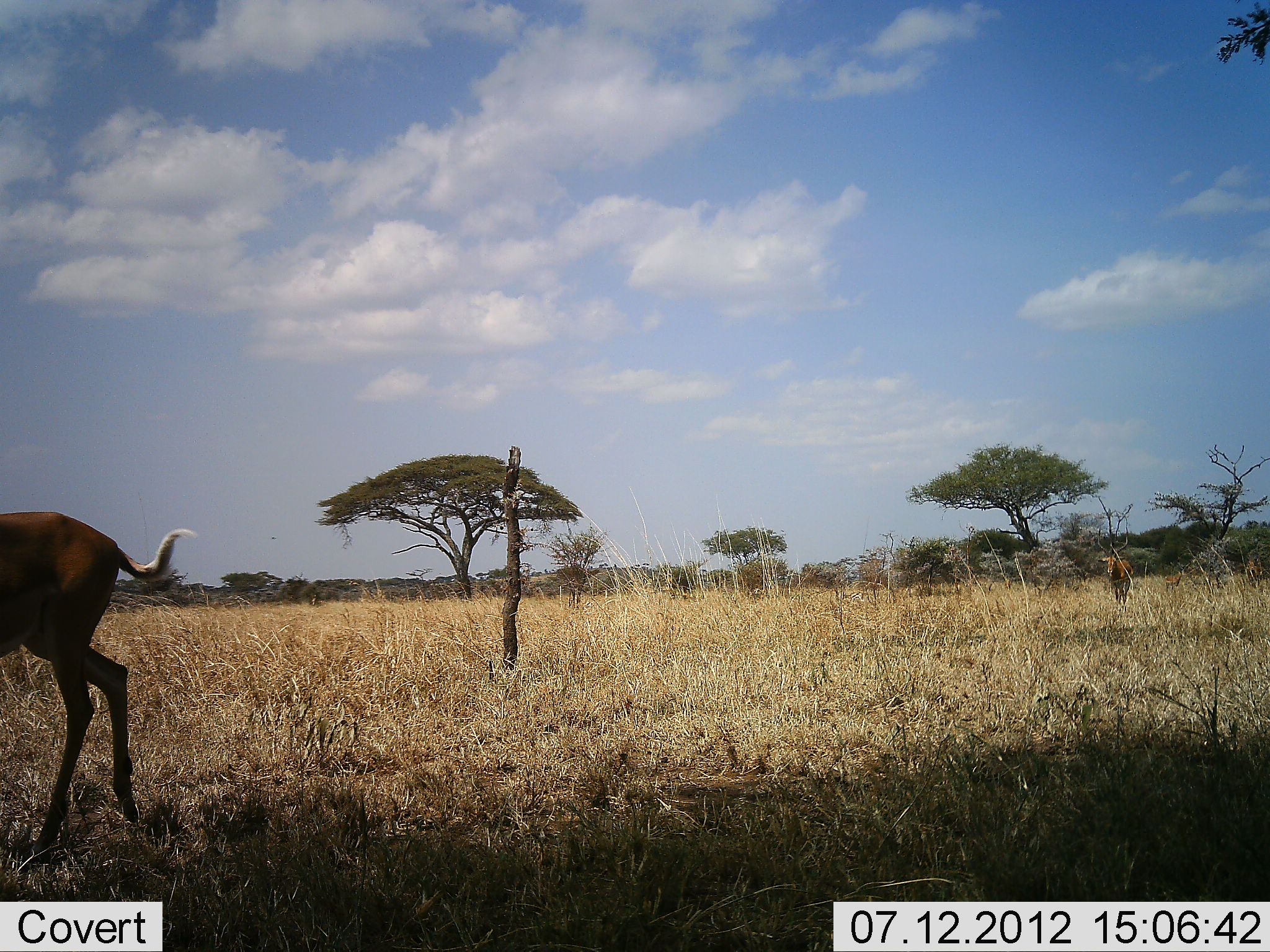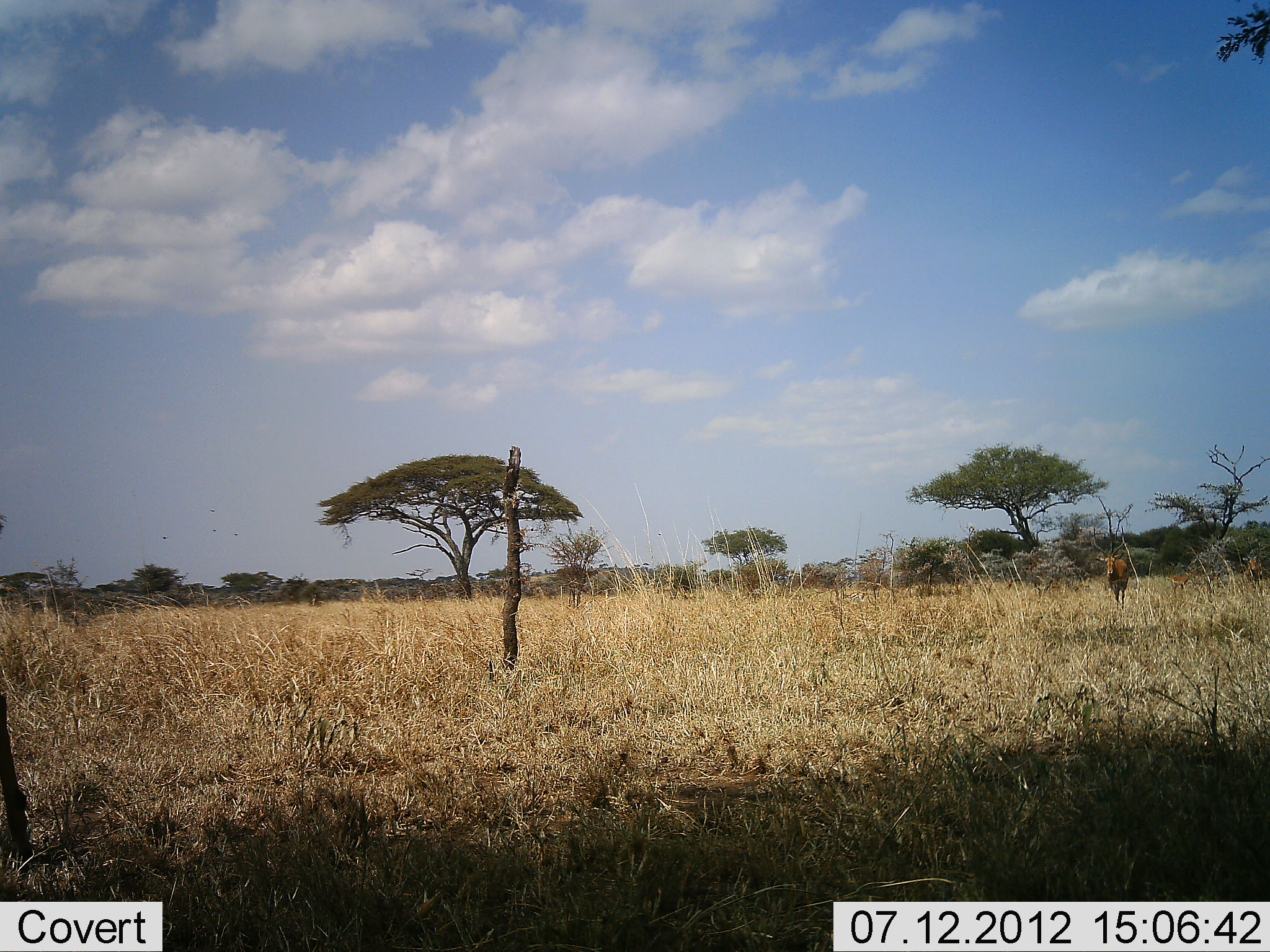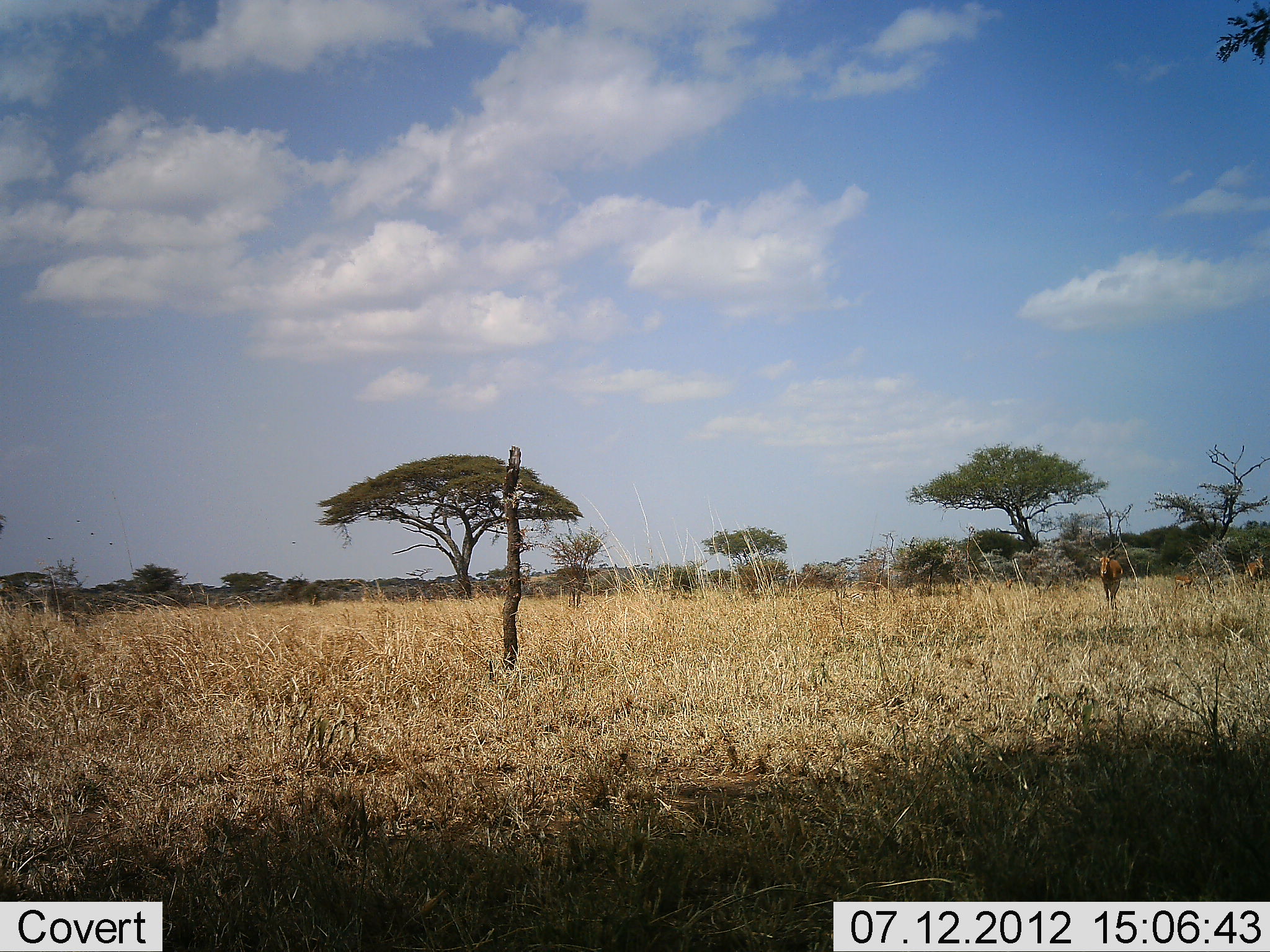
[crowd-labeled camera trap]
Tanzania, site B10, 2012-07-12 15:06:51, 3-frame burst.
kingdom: Animalia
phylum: Chordata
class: Mammalia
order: Artiodactyla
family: Bovidae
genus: Aepyceros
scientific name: Aepyceros melampus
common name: impala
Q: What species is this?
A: Impala (Aepyceros melampus).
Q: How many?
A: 2.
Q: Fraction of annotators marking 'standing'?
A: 27%.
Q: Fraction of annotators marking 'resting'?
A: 0%.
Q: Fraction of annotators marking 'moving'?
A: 100%.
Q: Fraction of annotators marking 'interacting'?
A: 0%.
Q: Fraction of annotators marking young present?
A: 9%.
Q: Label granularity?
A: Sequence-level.